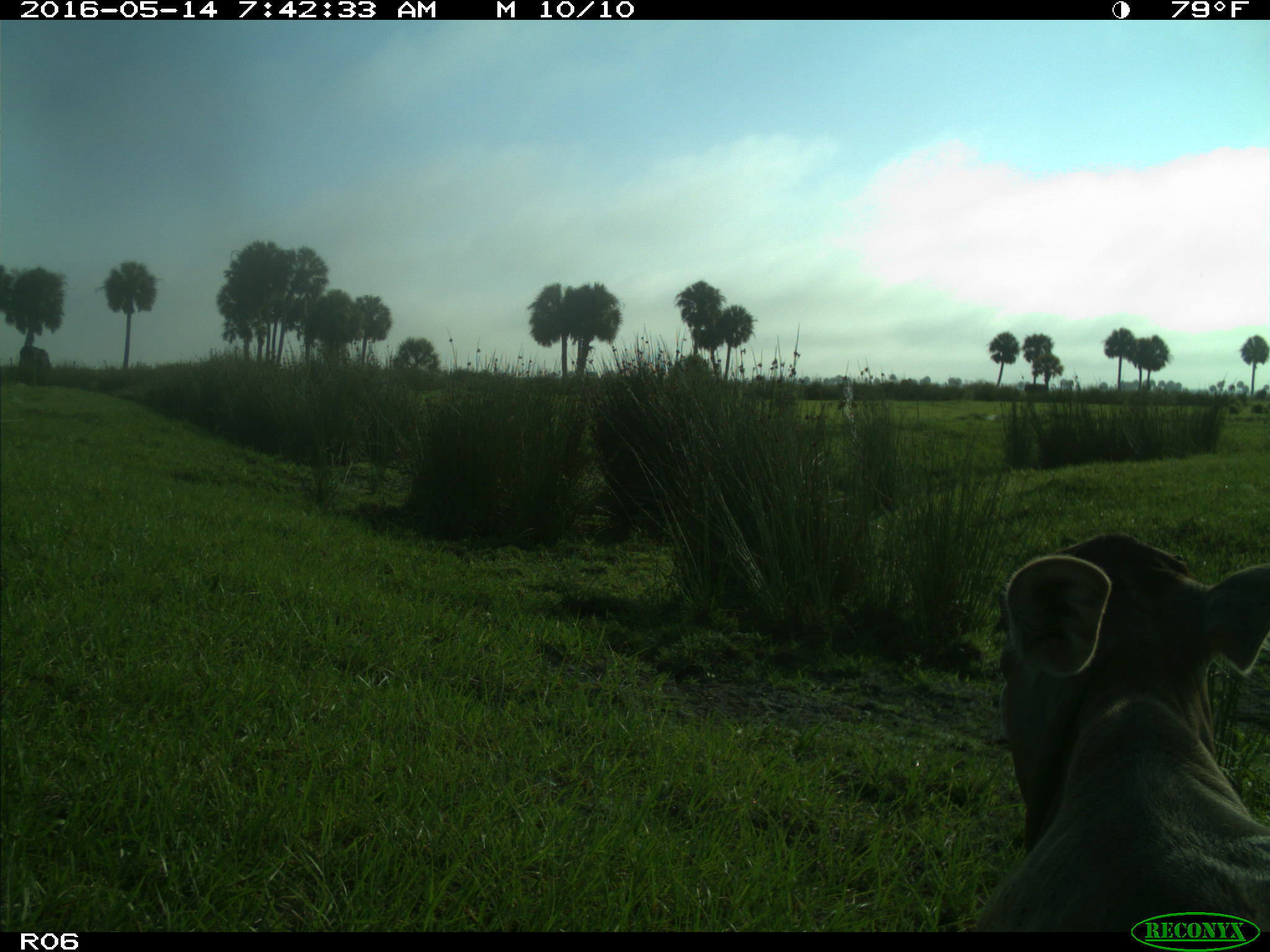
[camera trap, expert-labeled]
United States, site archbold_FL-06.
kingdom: Animalia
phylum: Chordata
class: Mammalia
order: Artiodactyla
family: Bovidae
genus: Bos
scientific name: Bos taurus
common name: domestic cow